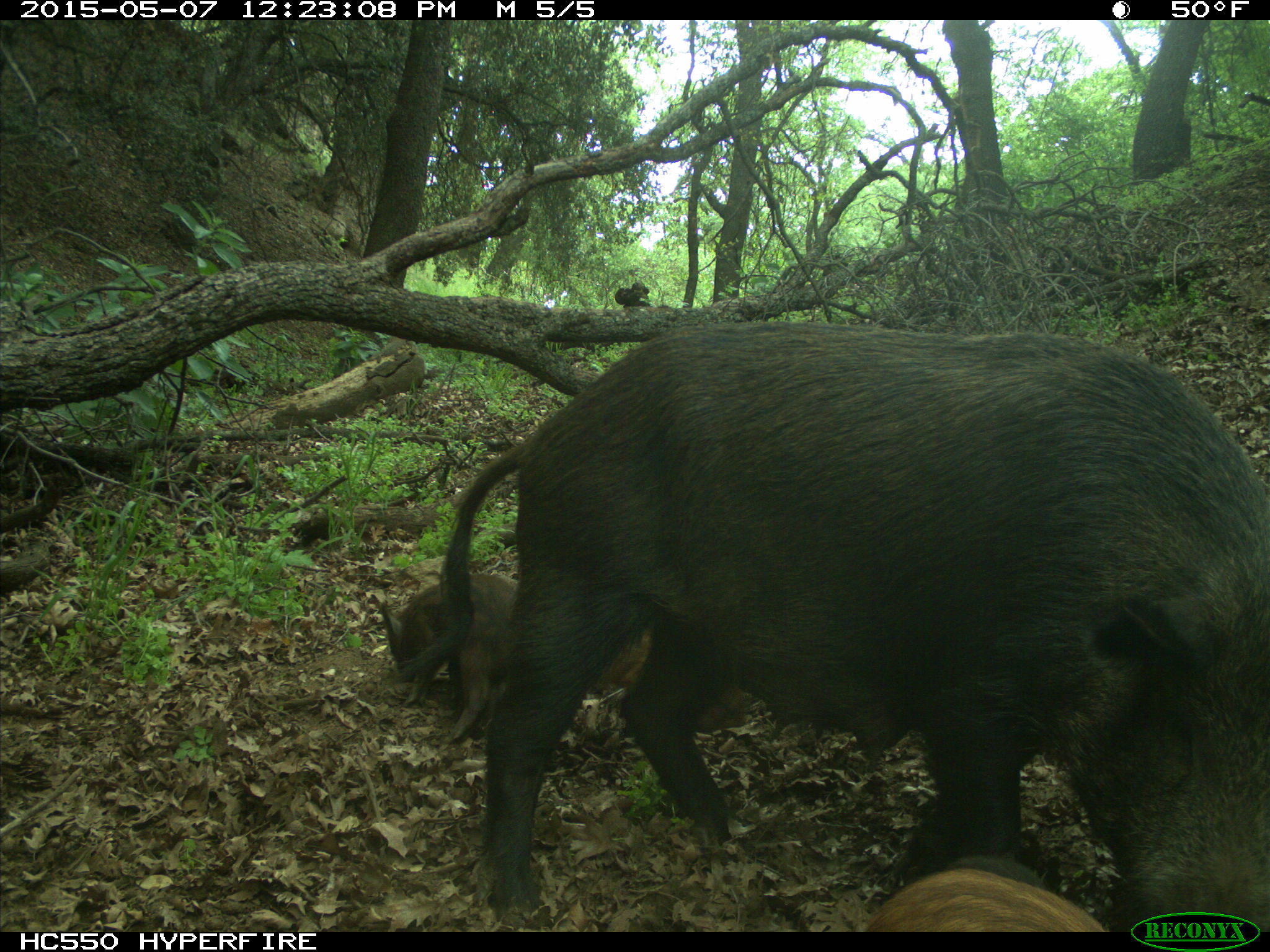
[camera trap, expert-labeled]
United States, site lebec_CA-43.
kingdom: Animalia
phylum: Chordata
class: Mammalia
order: Artiodactyla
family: Suidae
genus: Sus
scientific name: Sus scrofa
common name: wild boar